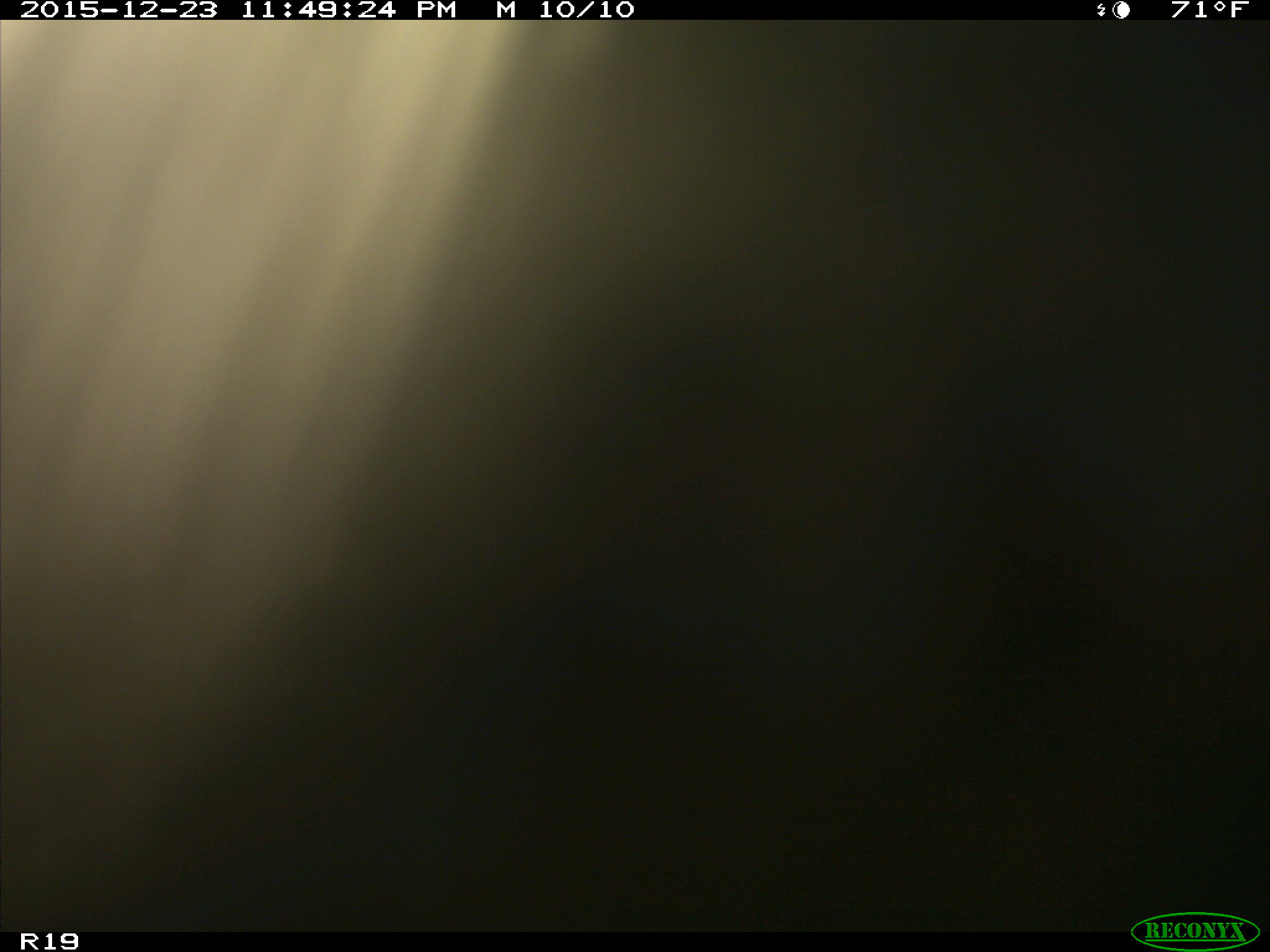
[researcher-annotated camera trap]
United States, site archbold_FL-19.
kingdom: Animalia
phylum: Chordata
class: Mammalia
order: Artiodactyla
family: Bovidae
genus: Bos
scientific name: Bos taurus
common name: domestic cow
Bos taurus (domestic cow).